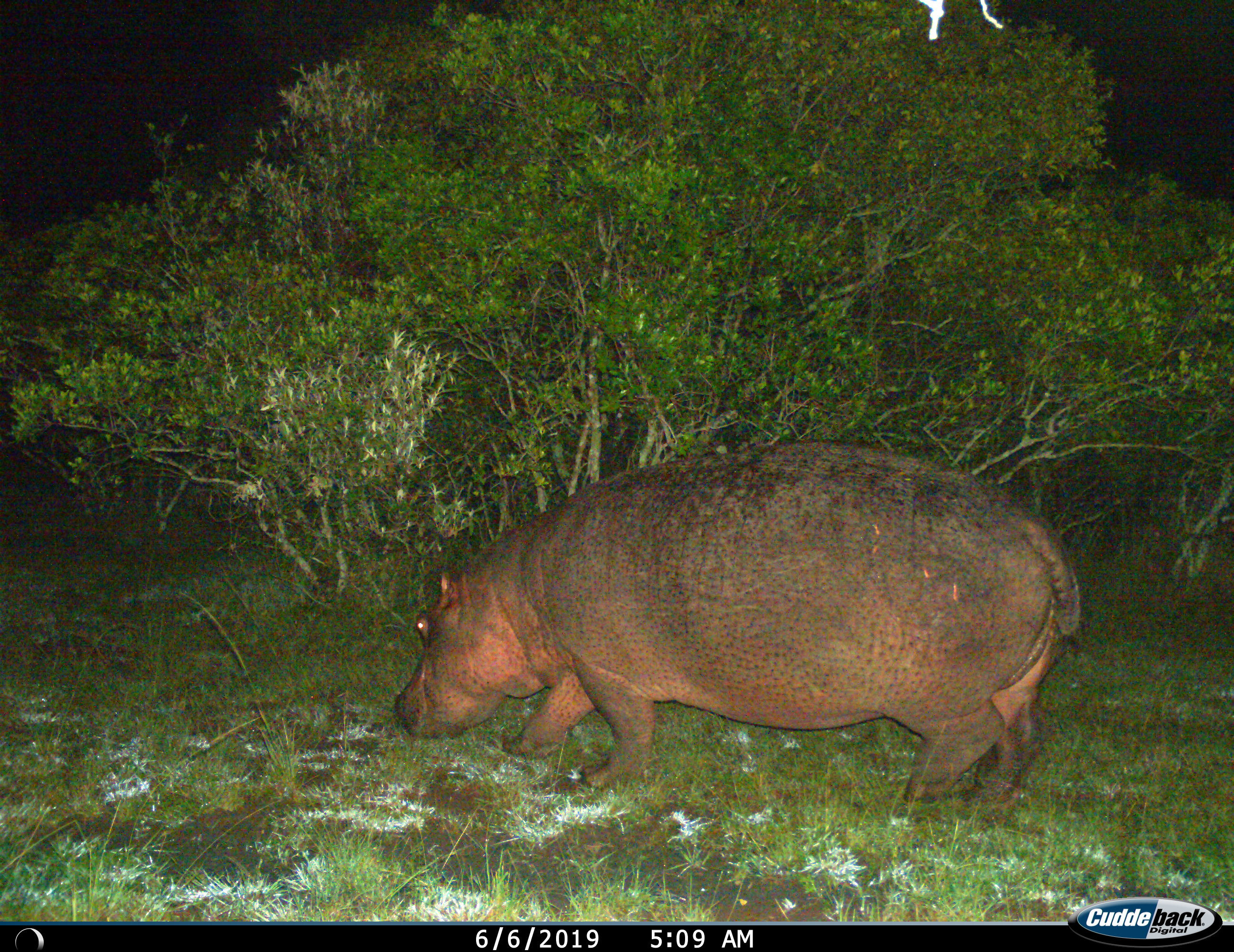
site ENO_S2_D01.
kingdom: Animalia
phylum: Chordata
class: Mammalia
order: Artiodactyla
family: Hippopotamidae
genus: Hippopotamus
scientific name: Hippopotamus amphibius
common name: hippopotamus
Hippopotamus (Hippopotamus amphibius), count 1. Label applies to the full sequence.